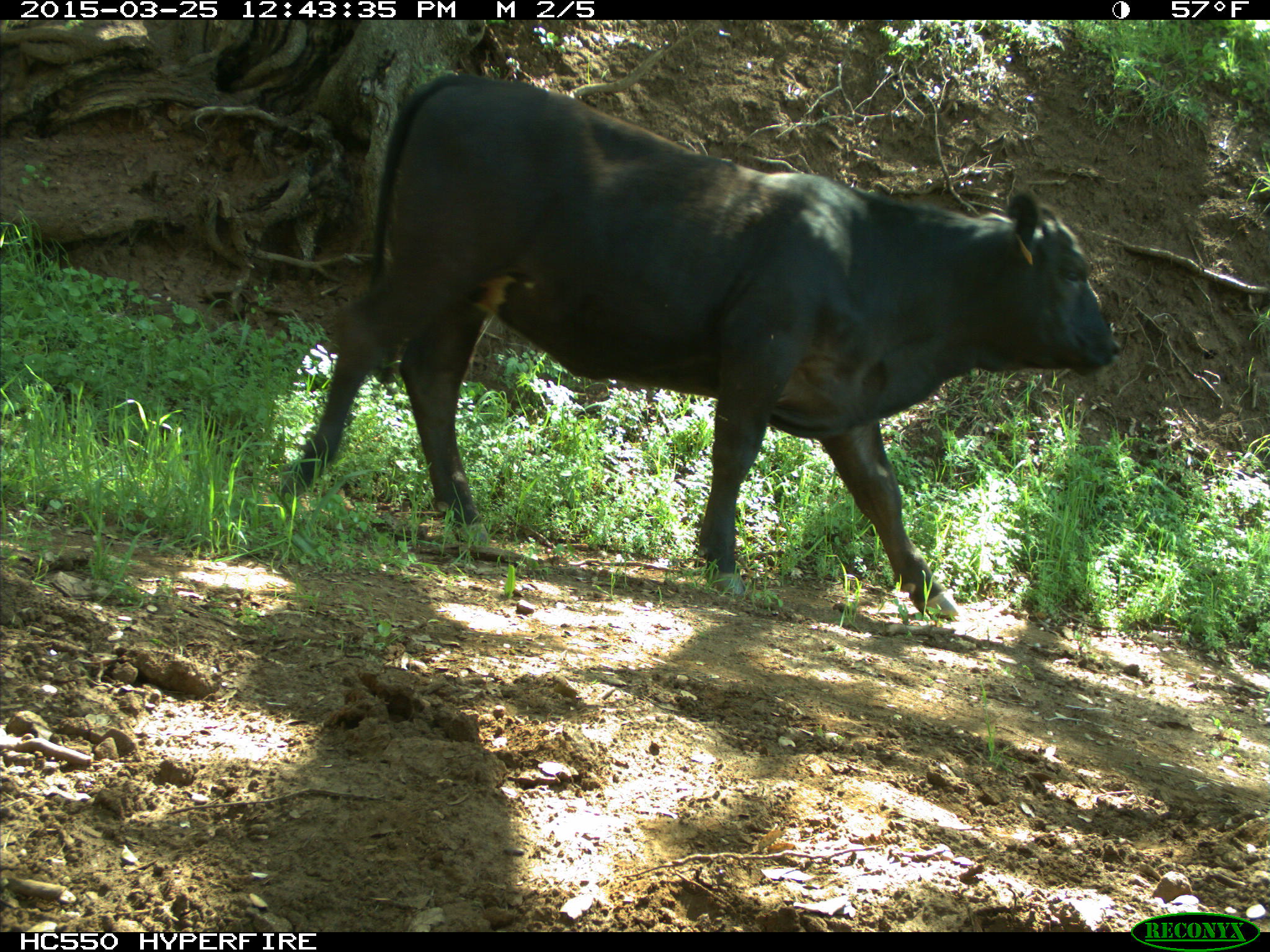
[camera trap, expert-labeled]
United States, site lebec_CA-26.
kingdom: Animalia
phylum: Chordata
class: Mammalia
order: Artiodactyla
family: Bovidae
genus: Bos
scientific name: Bos taurus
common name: domestic cow